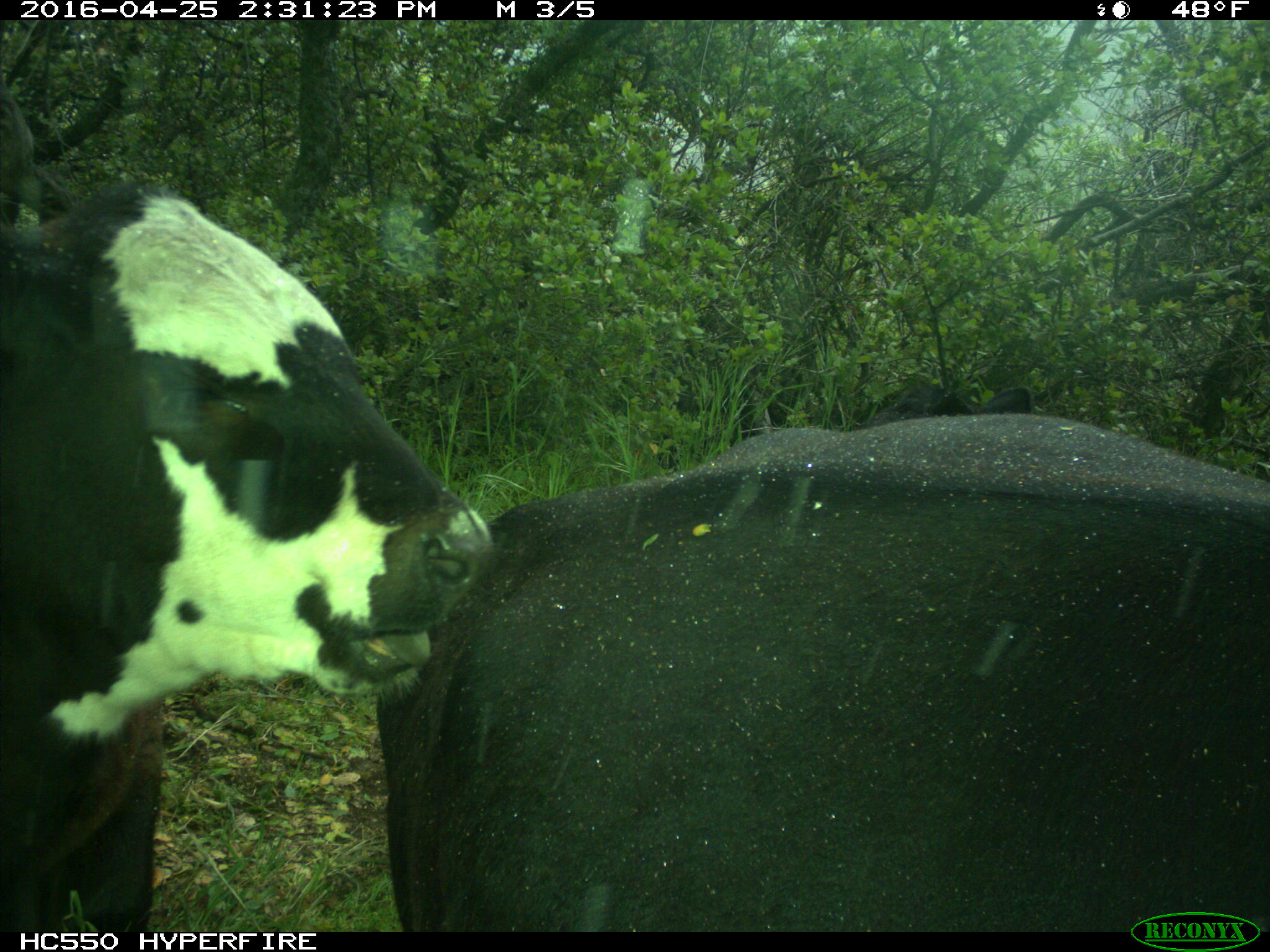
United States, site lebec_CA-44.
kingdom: Animalia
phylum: Chordata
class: Mammalia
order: Artiodactyla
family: Bovidae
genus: Bos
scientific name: Bos taurus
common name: domestic cow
Bos taurus (domestic cow).